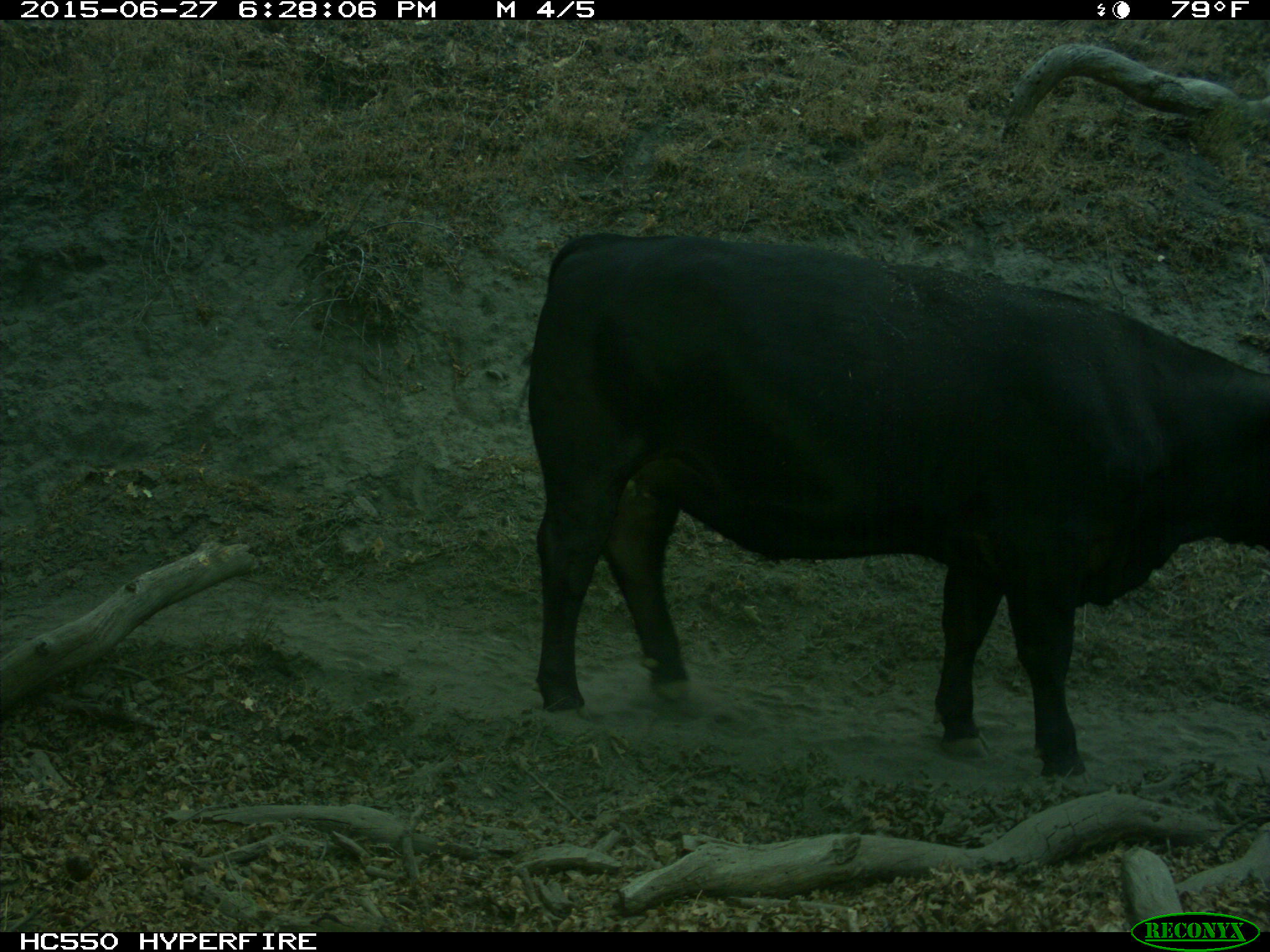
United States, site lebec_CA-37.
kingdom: Animalia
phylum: Chordata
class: Mammalia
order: Artiodactyla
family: Bovidae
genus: Bos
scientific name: Bos taurus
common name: domestic cow